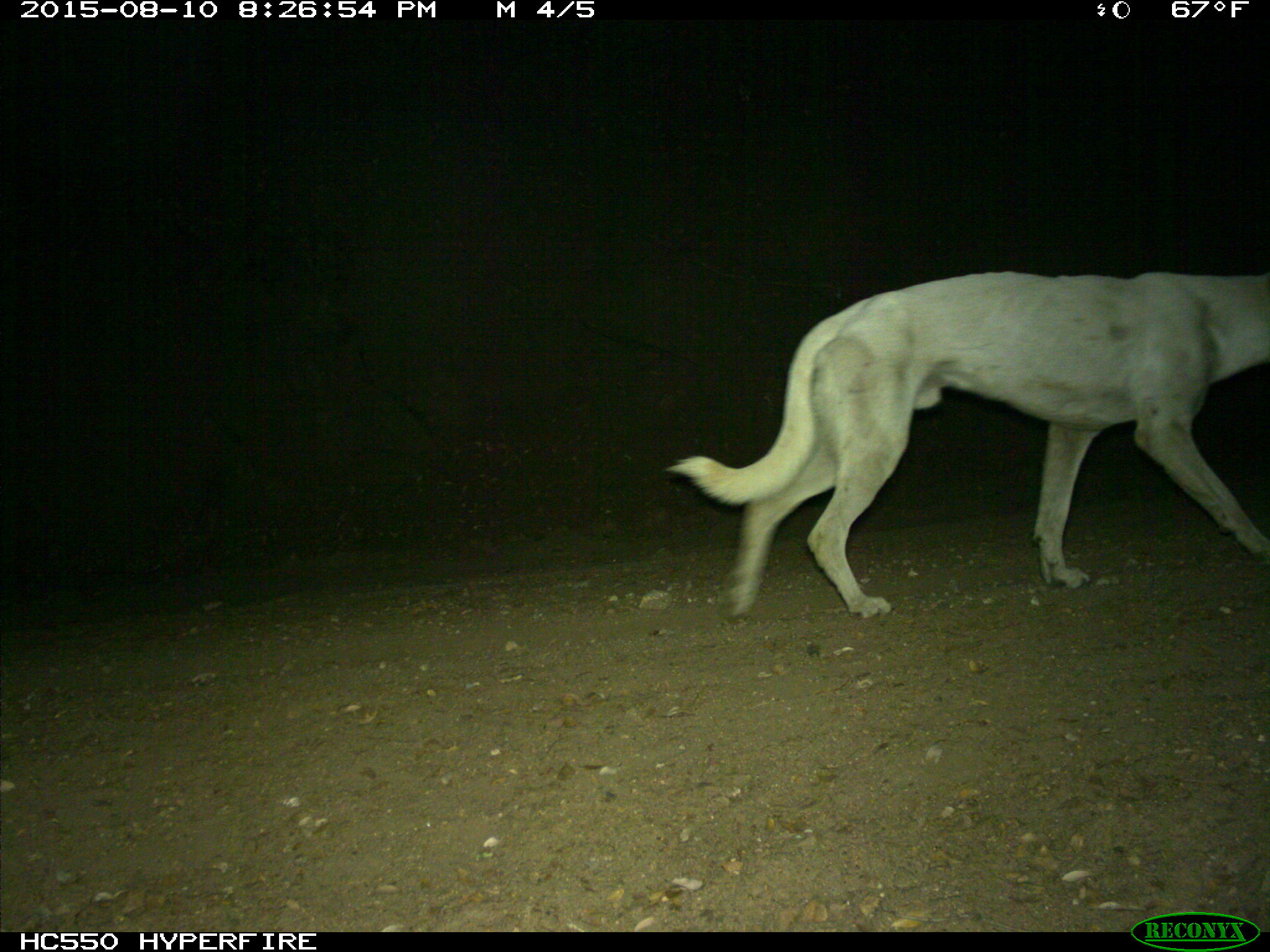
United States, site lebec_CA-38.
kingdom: Animalia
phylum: Chordata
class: Mammalia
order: Carnivora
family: Canidae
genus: Canis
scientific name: Canis familiaris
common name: domestic dog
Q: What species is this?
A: Canis familiaris (domestic dog).